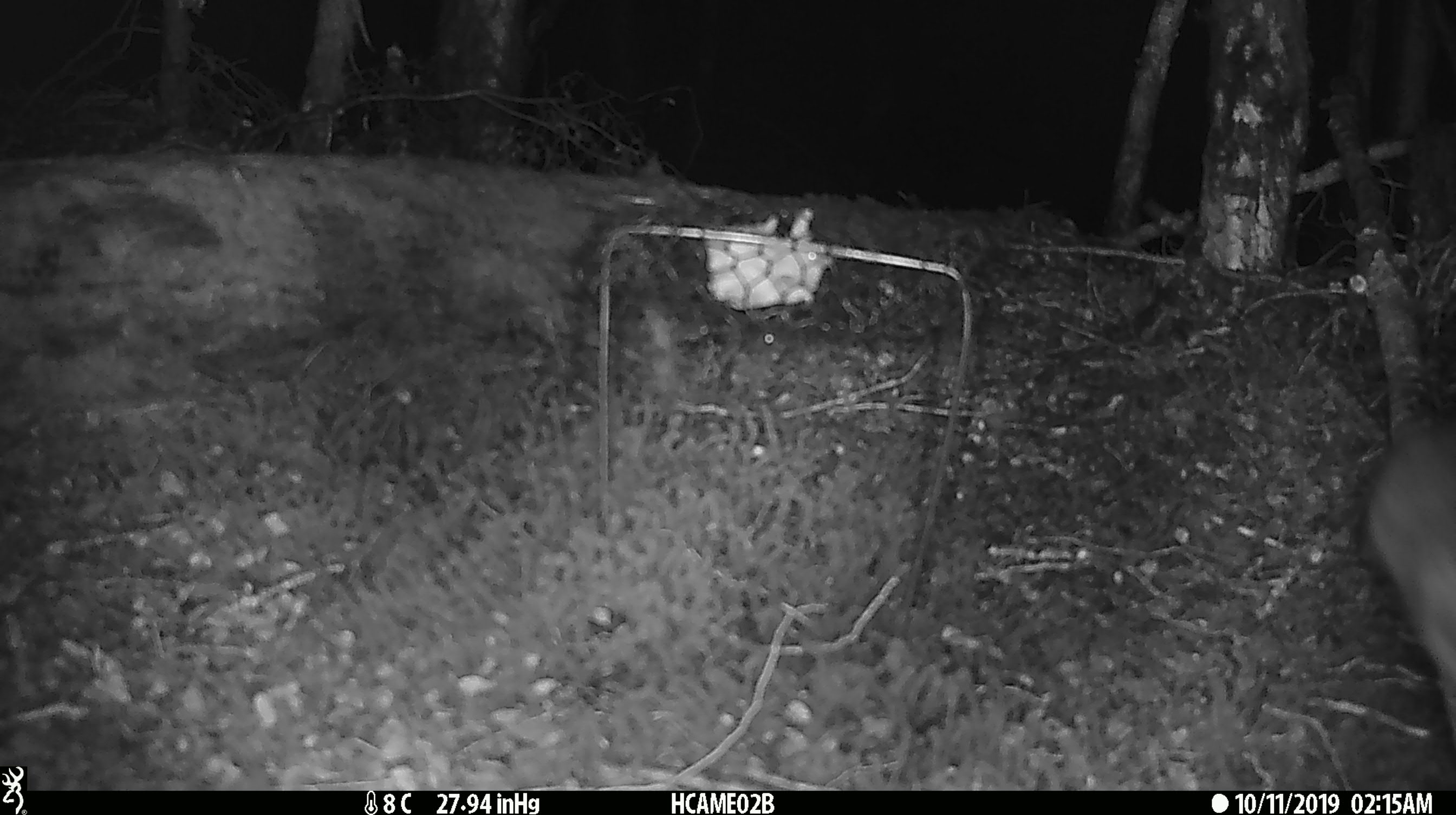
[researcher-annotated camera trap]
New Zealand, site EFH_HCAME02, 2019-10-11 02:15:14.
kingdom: Animalia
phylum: Chordata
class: Mammalia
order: Rodentia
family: Muridae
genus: Rattus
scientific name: Rattus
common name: rat